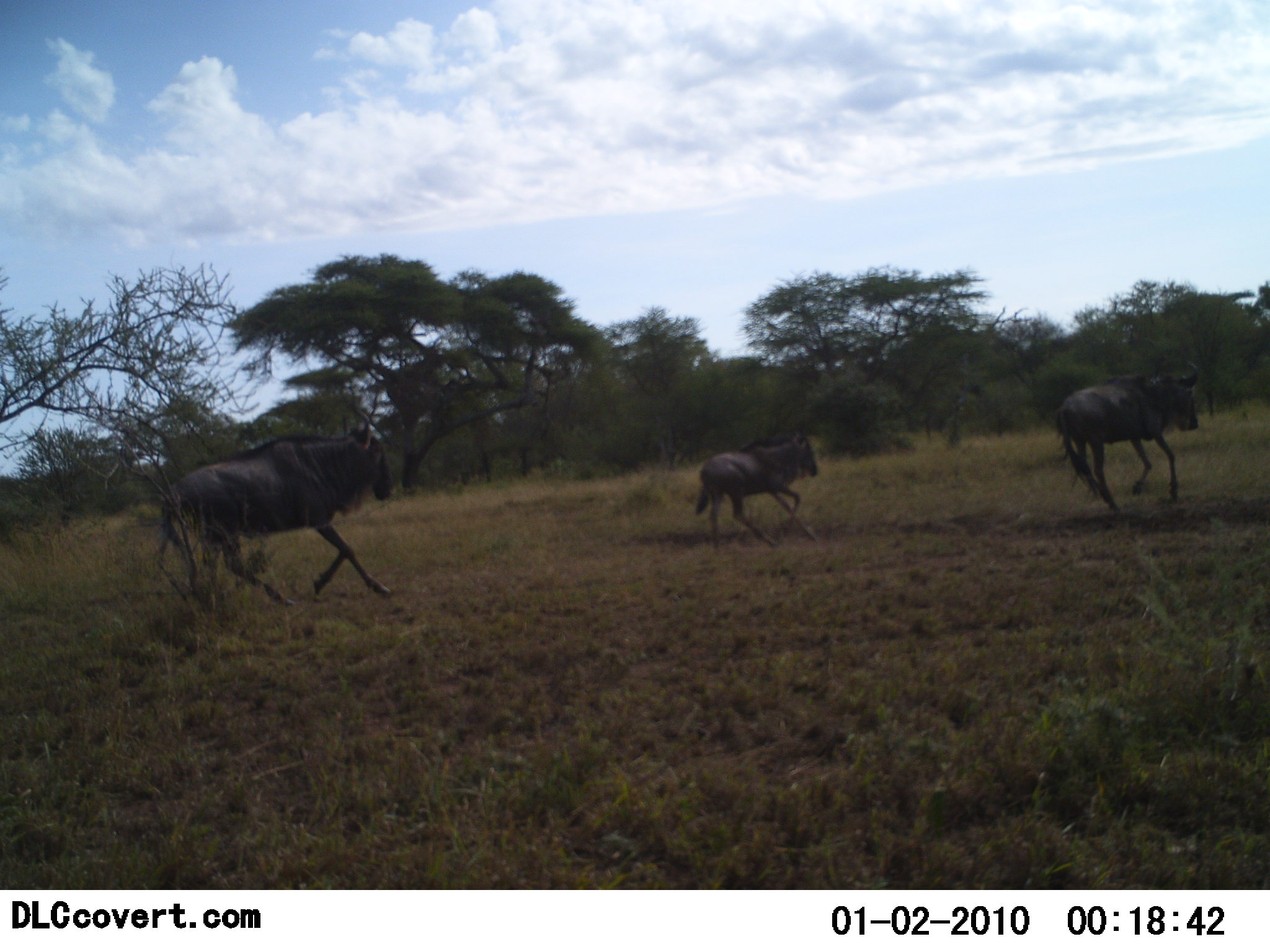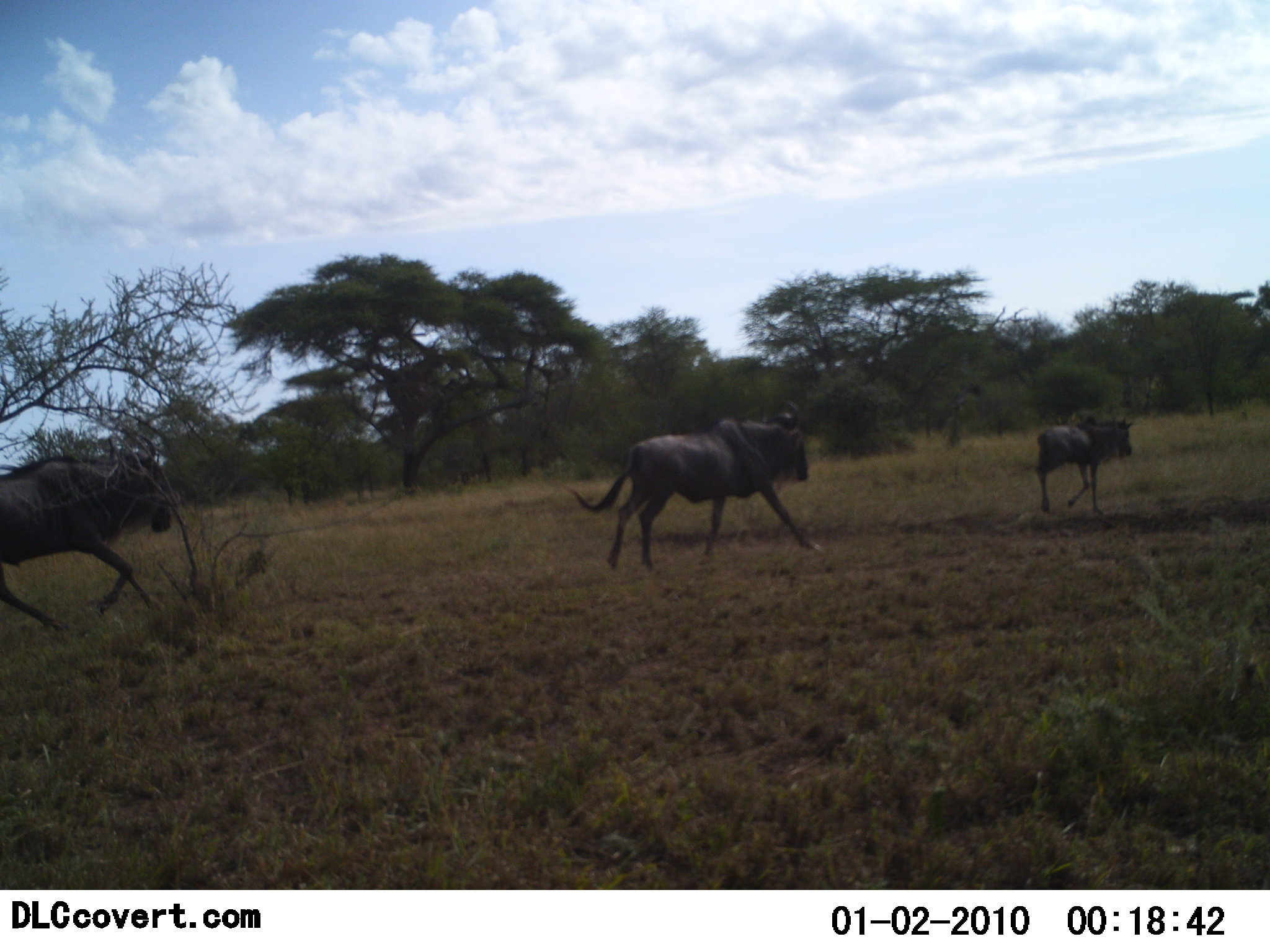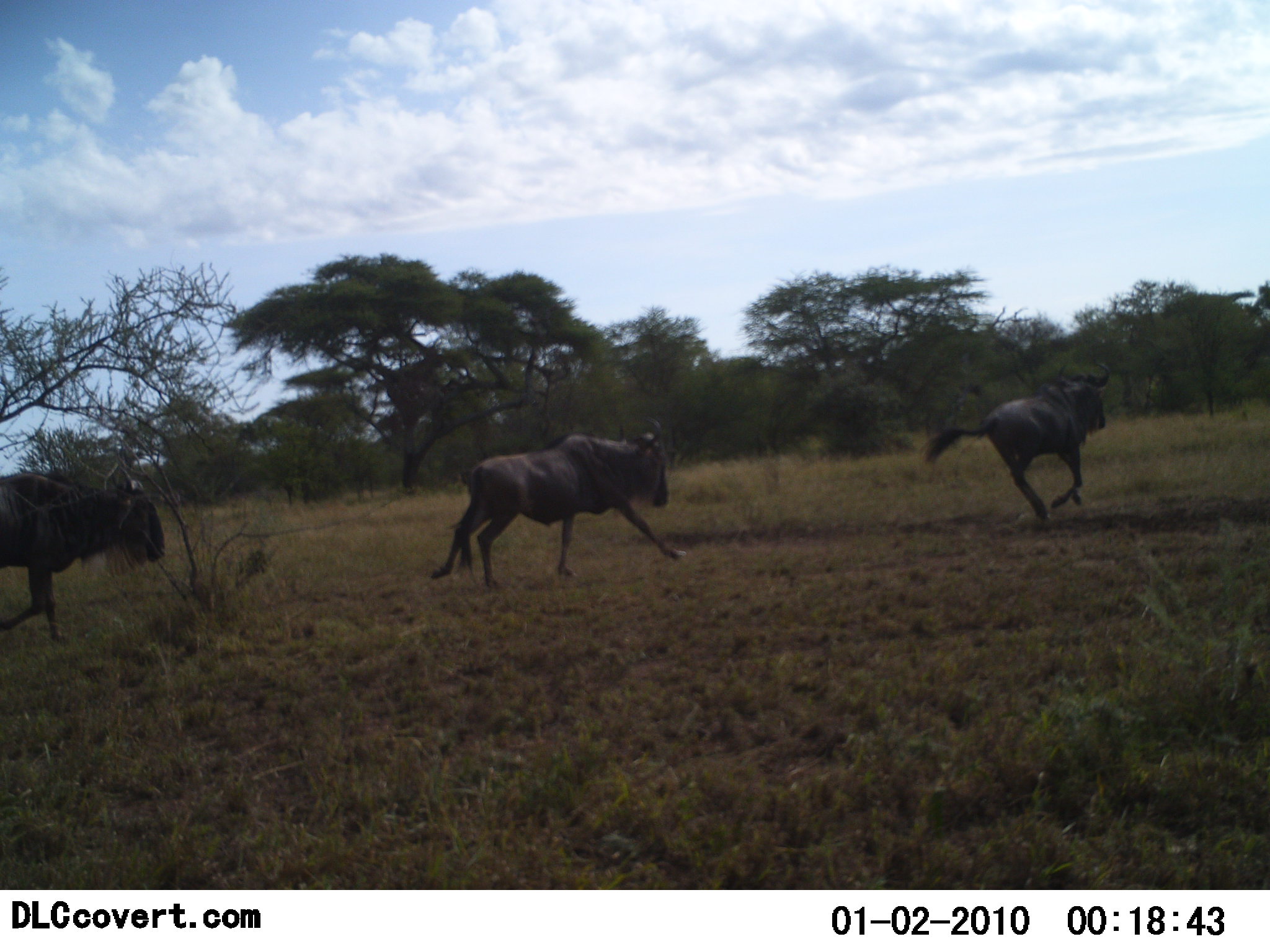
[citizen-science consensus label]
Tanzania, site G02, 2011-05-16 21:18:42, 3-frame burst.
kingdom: Animalia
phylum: Chordata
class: Mammalia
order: Artiodactyla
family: Bovidae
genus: Connochaetes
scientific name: Connochaetes taurinus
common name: blue wildebeest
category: wildebeest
Wildebeest (blue wildebeest) (Connochaetes taurinus), count 3. Behavior (volunteer vote fractions): standing 0%, resting 0%, moving 100%, interacting 0%. Young present (vote fraction): 8%. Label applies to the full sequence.